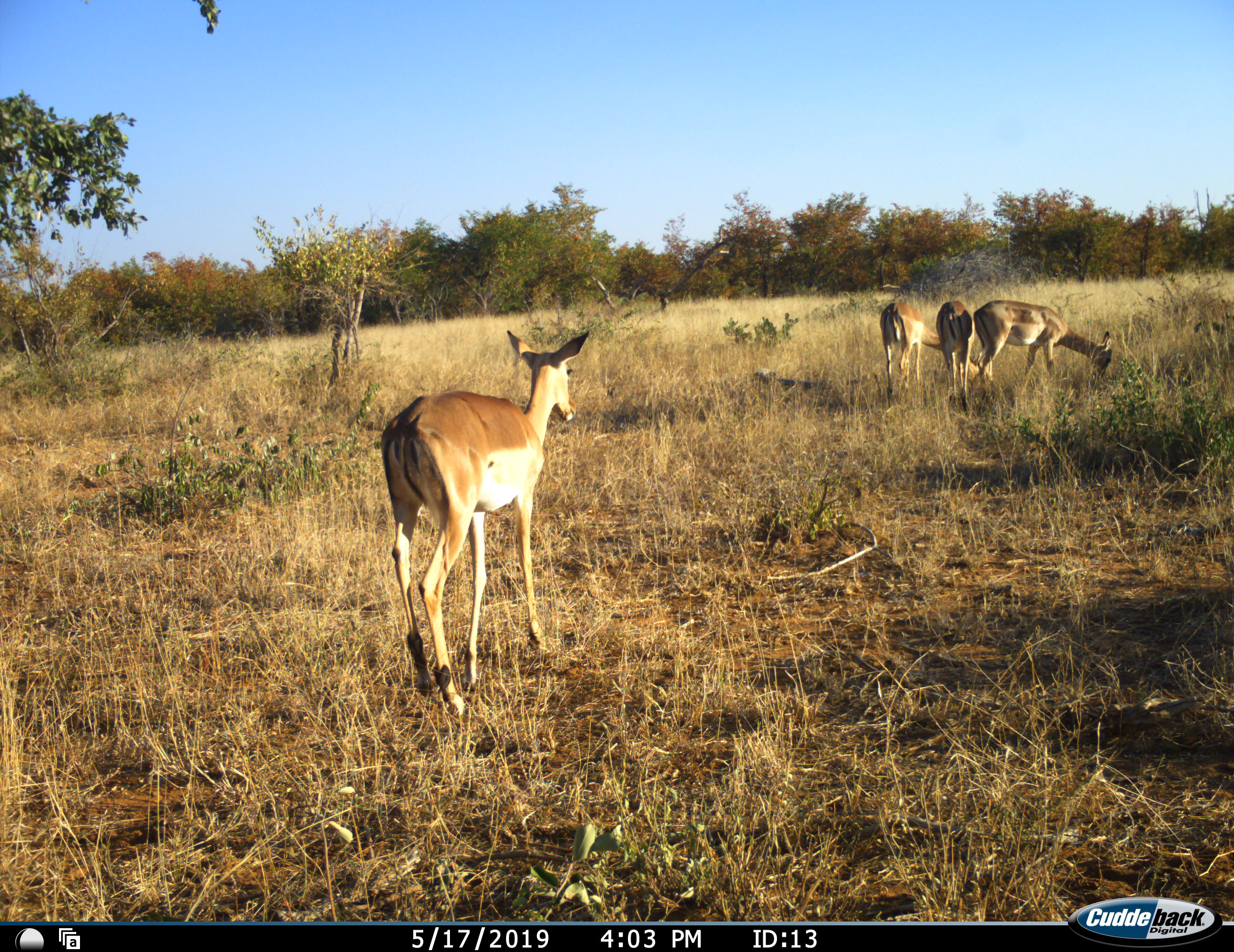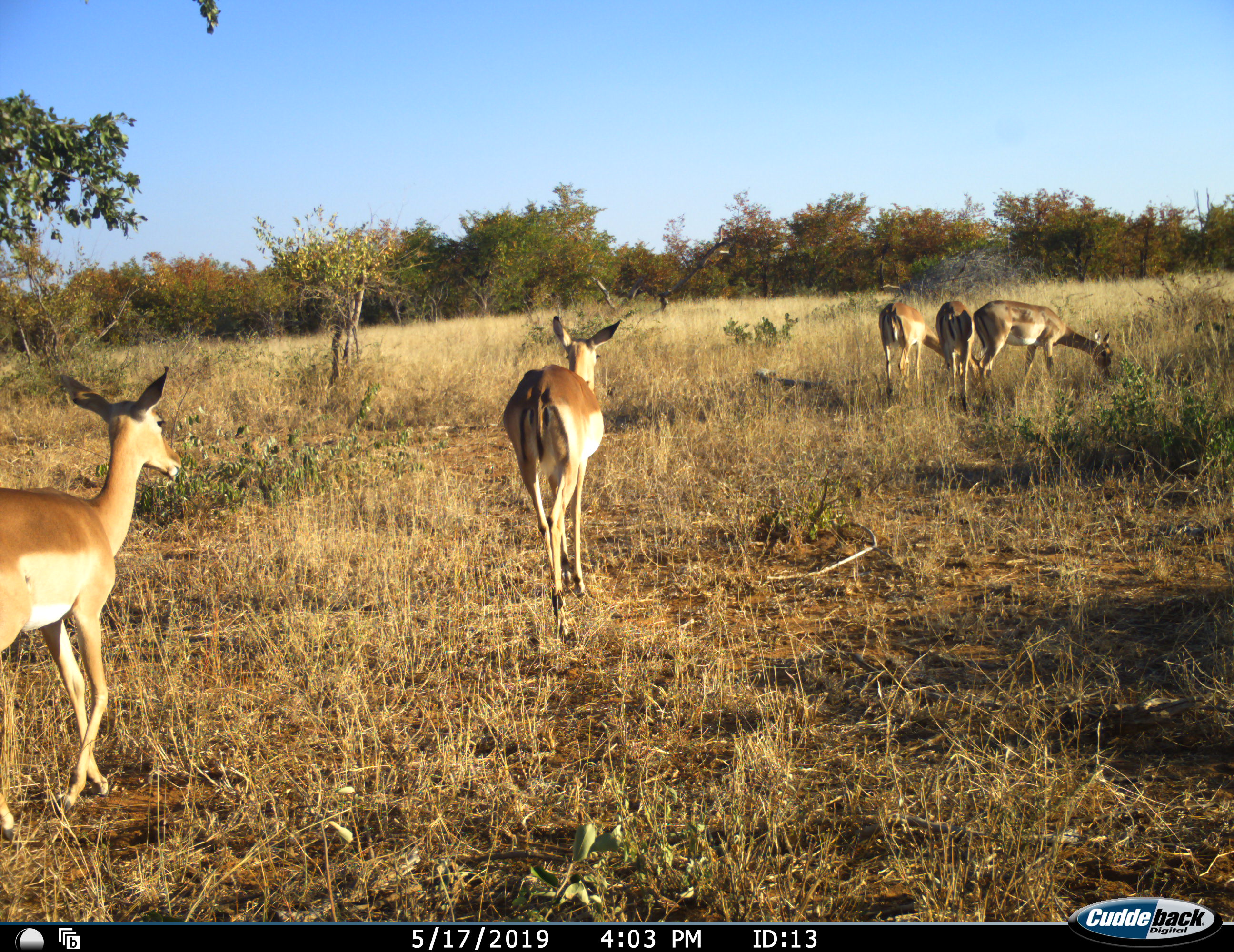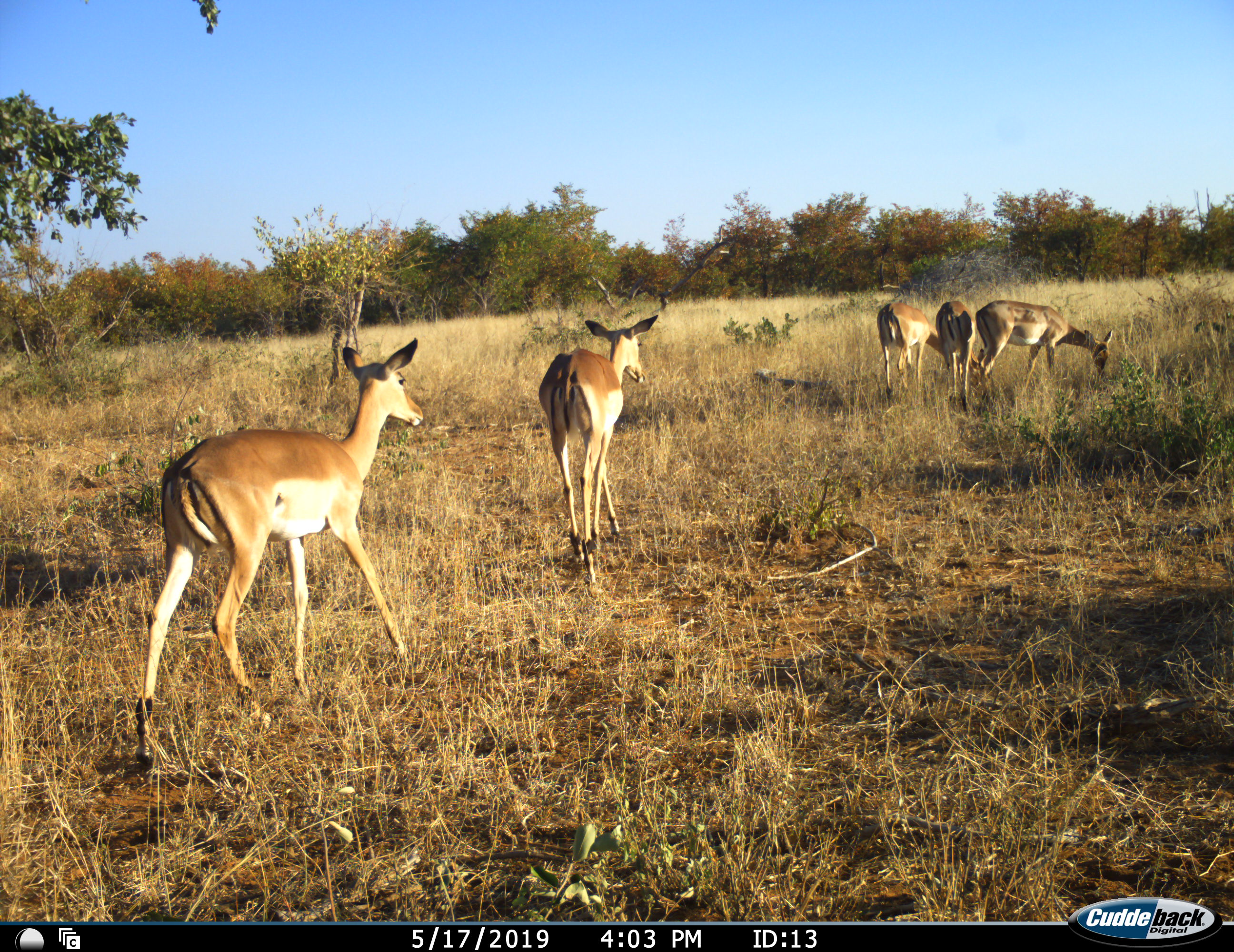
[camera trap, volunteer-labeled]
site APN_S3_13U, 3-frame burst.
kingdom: Animalia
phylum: Chordata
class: Mammalia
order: Artiodactyla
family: Bovidae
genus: Aepyceros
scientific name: Aepyceros melampus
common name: impala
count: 5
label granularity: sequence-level